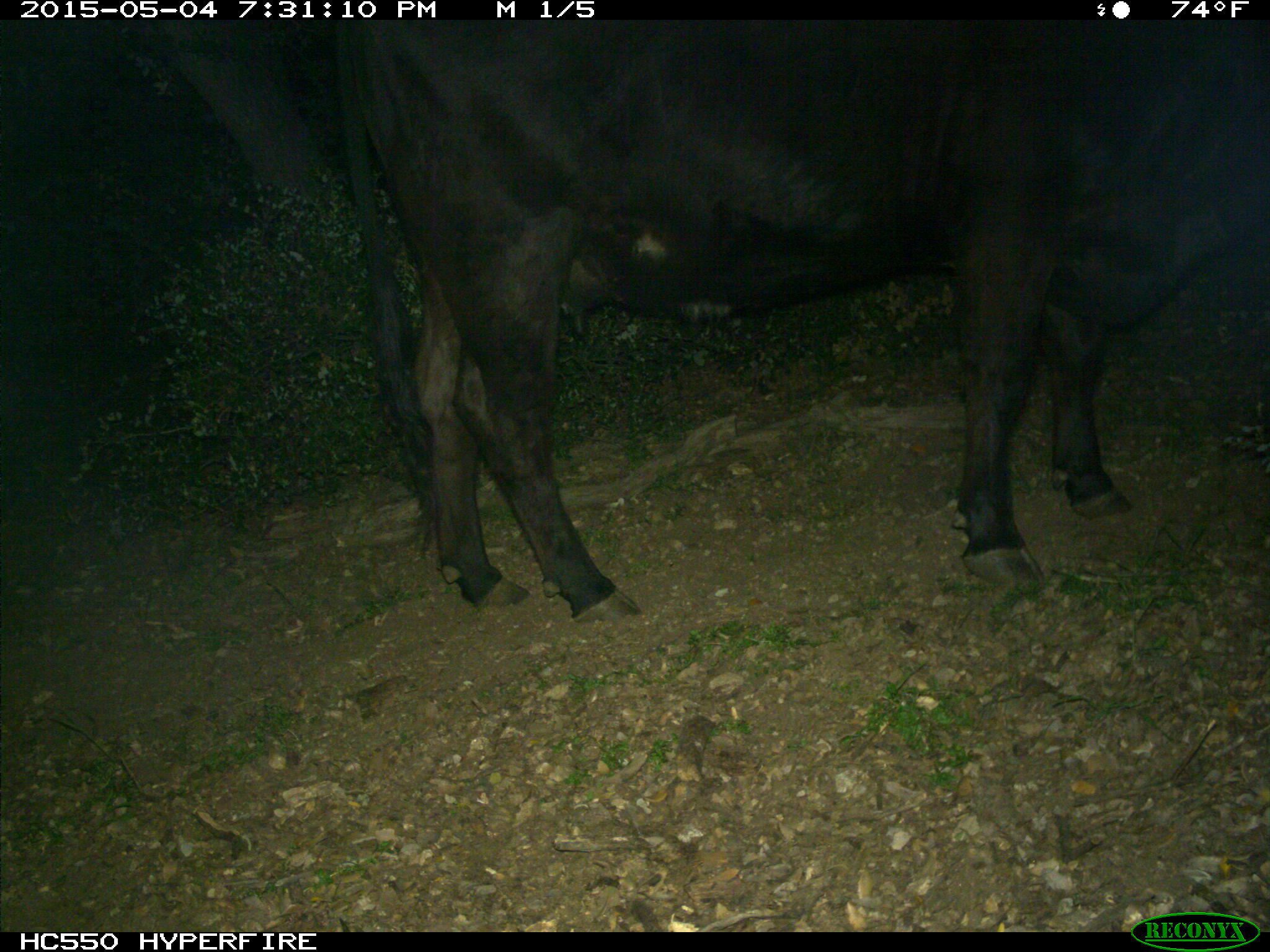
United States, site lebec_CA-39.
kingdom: Animalia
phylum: Chordata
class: Mammalia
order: Artiodactyla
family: Bovidae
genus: Bos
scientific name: Bos taurus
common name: domestic cow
Bos taurus (domestic cow).